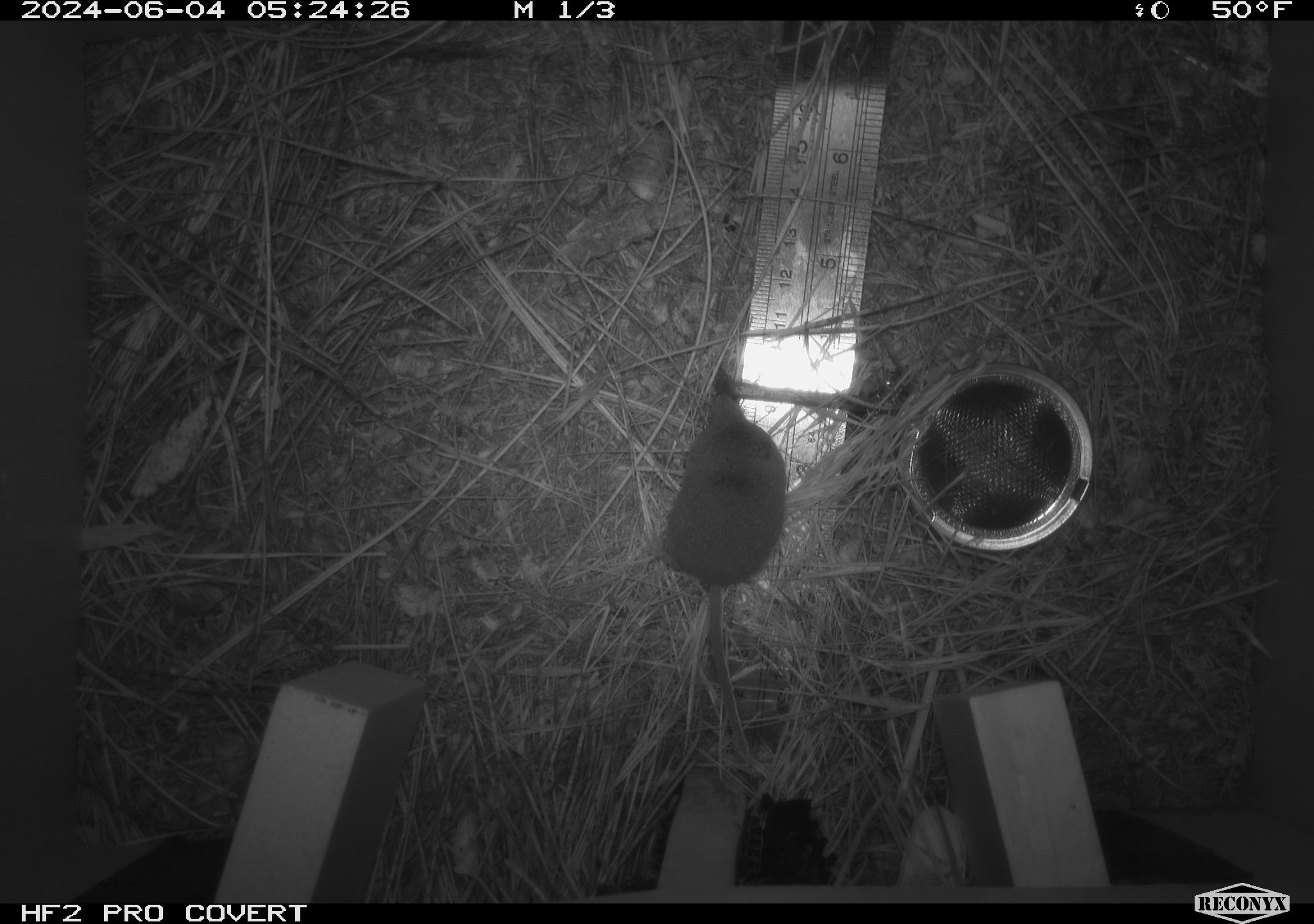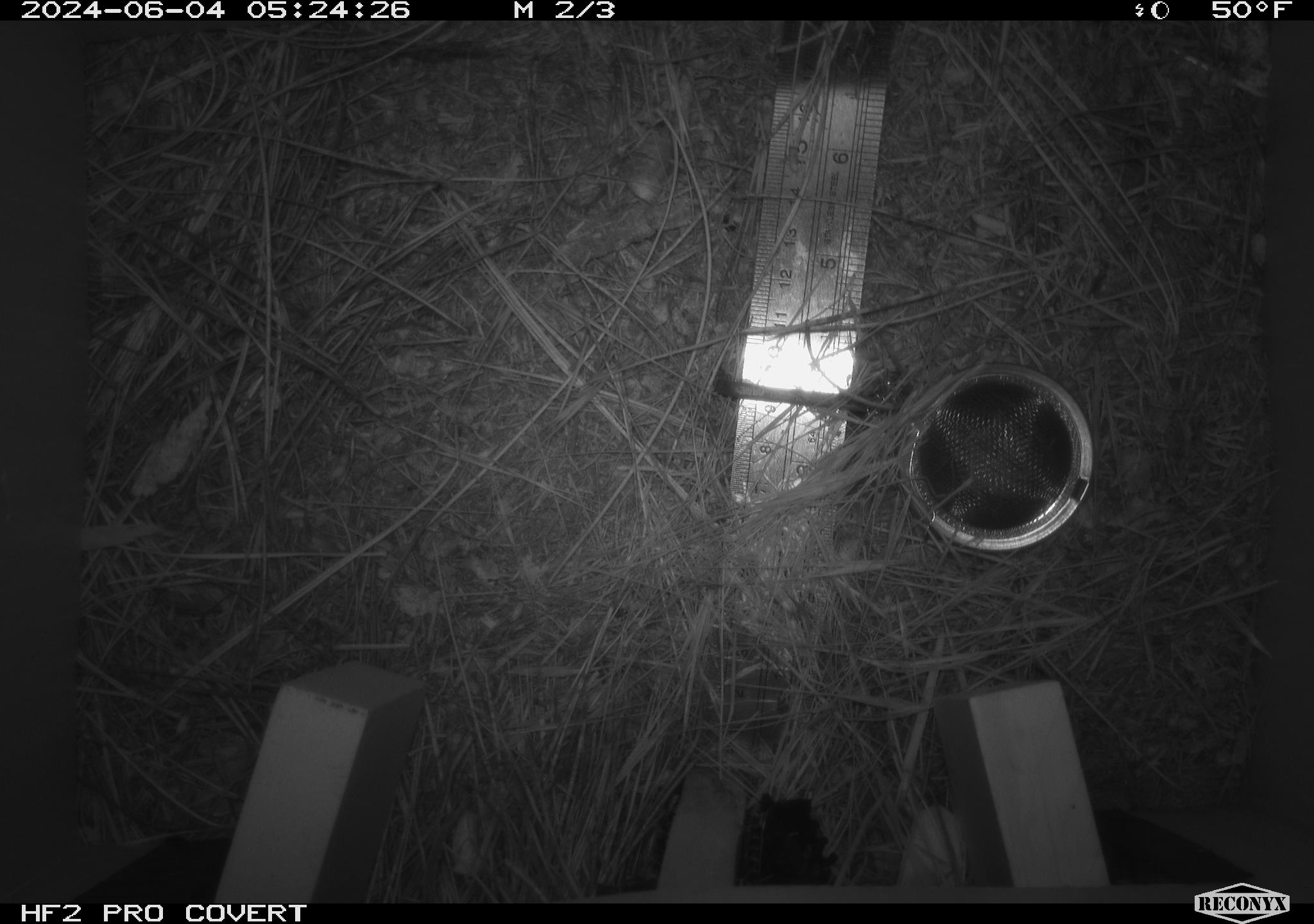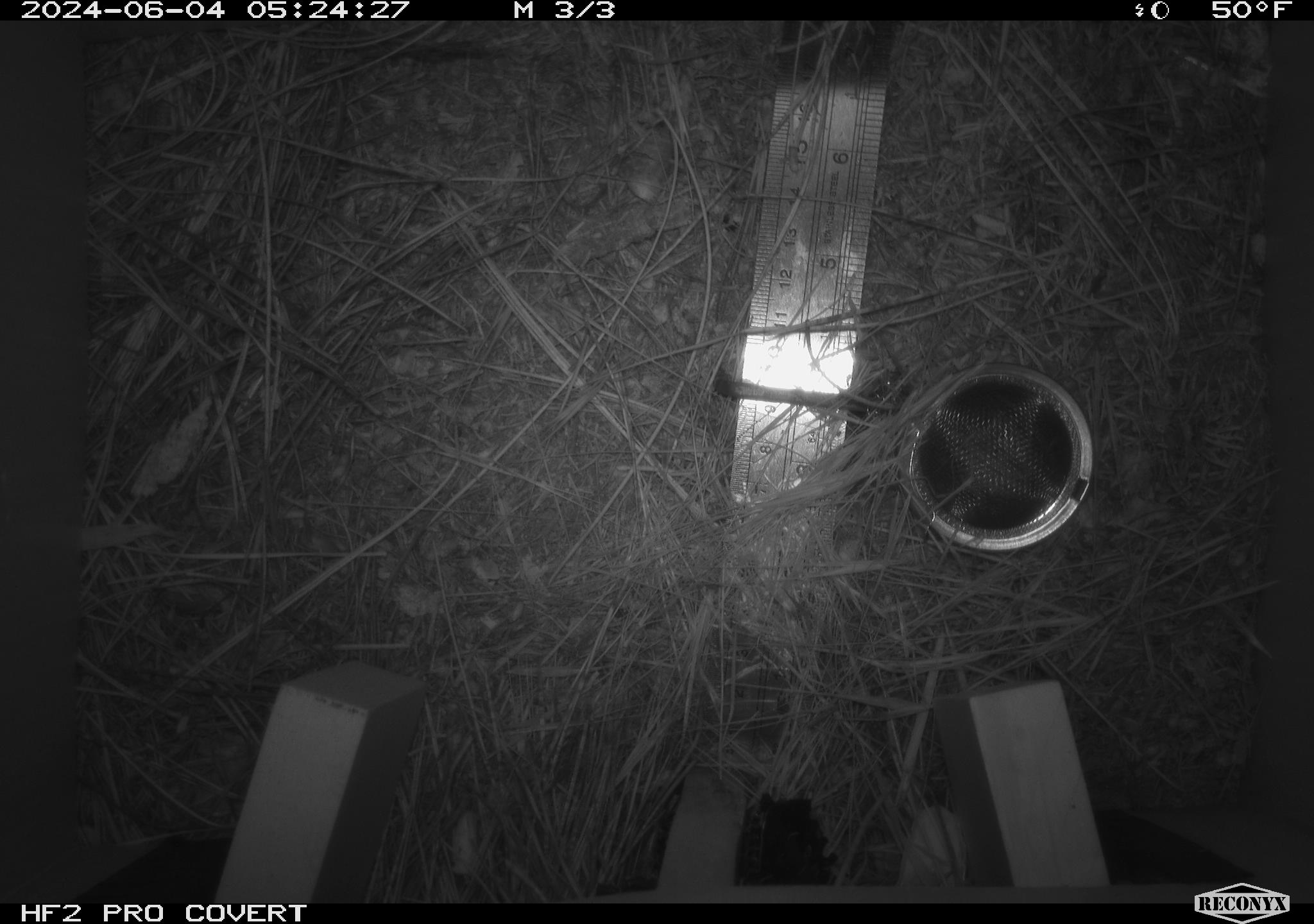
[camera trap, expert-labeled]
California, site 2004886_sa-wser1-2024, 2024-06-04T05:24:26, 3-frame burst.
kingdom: Animalia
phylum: Chordata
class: Mammalia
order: Eulipotyphla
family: Soricidae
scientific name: Soricidae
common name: shrews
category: soricidae family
Soricidae family (shrews) (Soricidae).